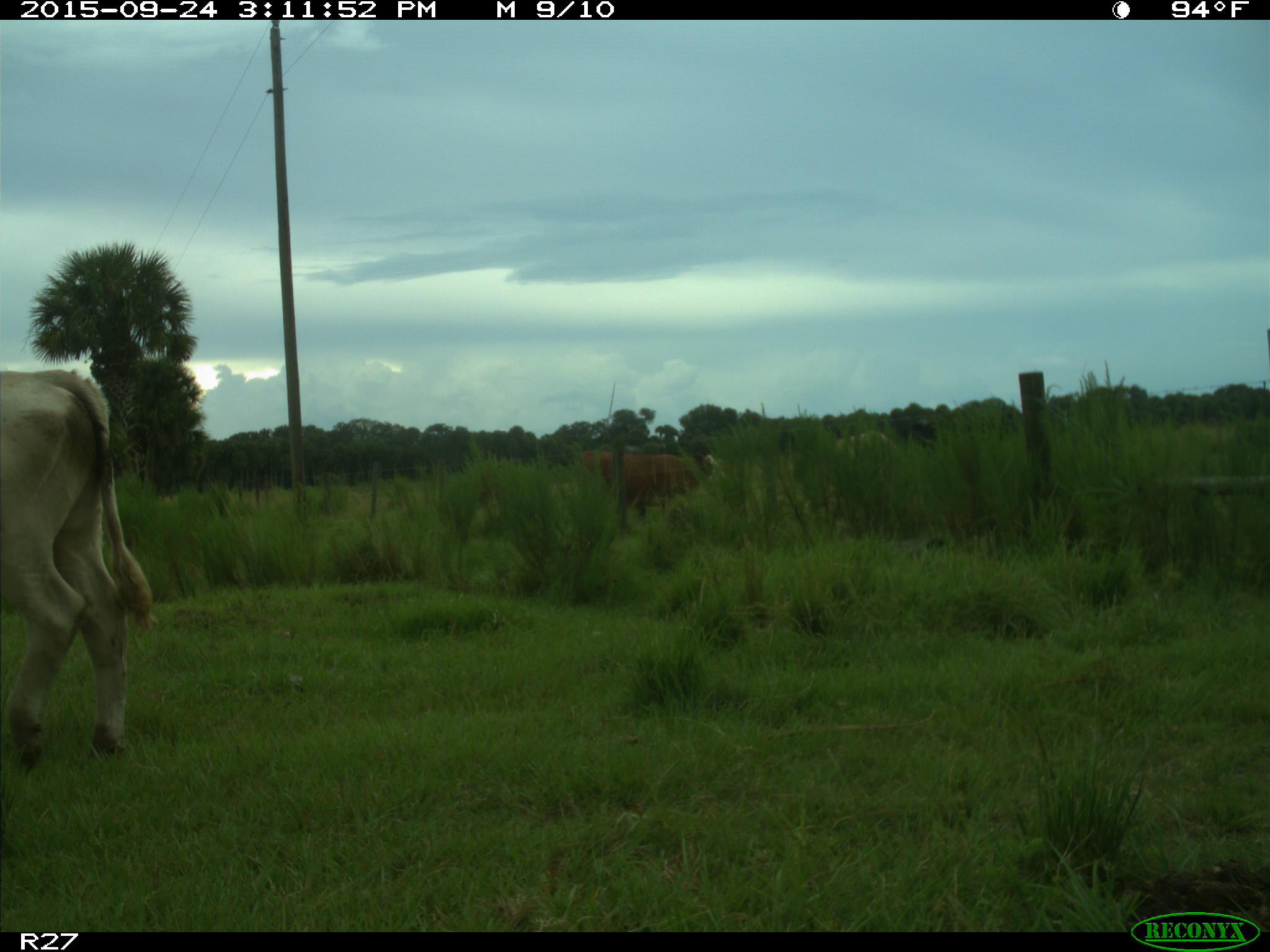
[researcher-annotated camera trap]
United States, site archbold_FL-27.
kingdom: Animalia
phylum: Chordata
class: Mammalia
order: Artiodactyla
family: Bovidae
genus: Bos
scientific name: Bos taurus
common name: domestic cow